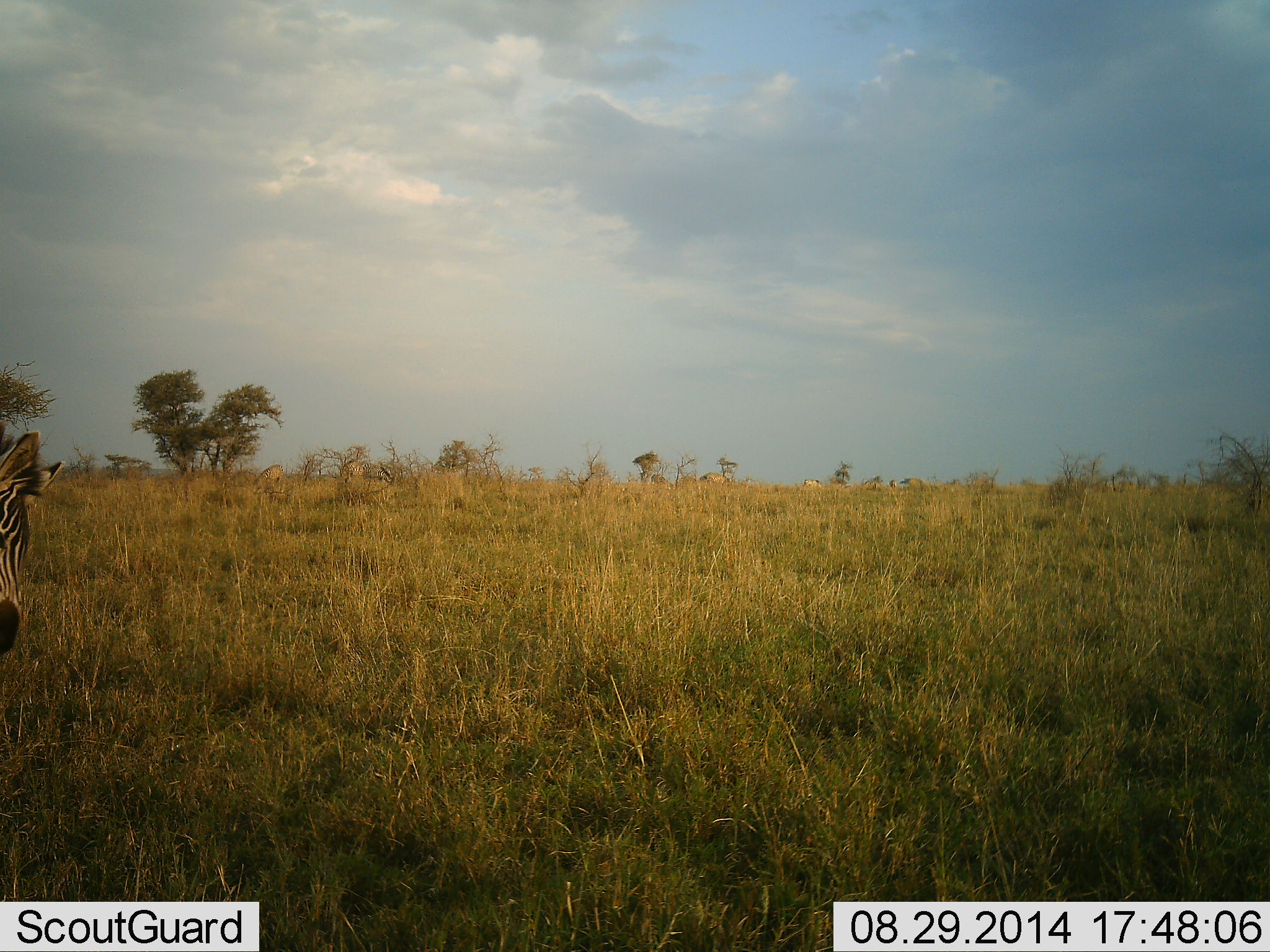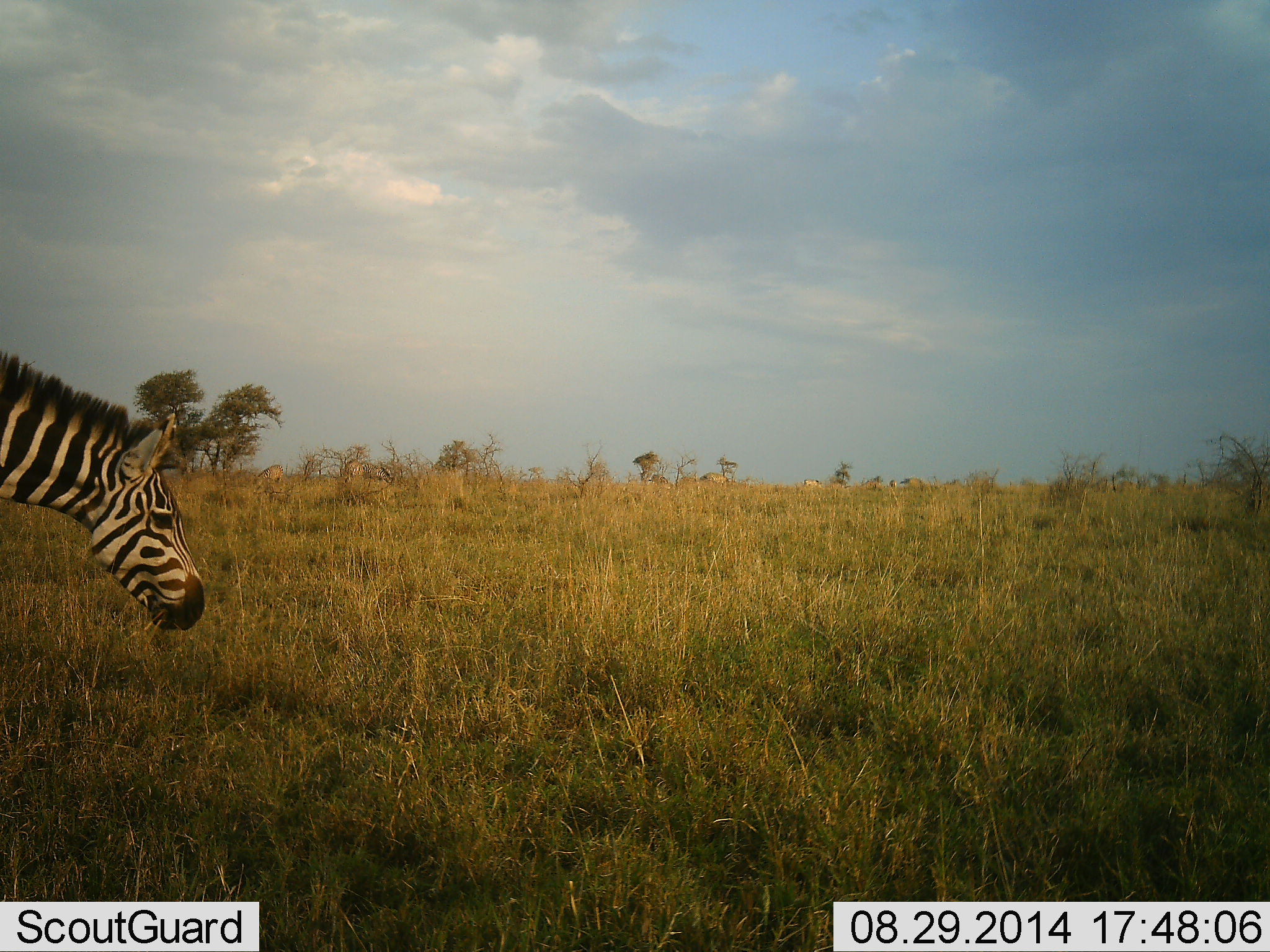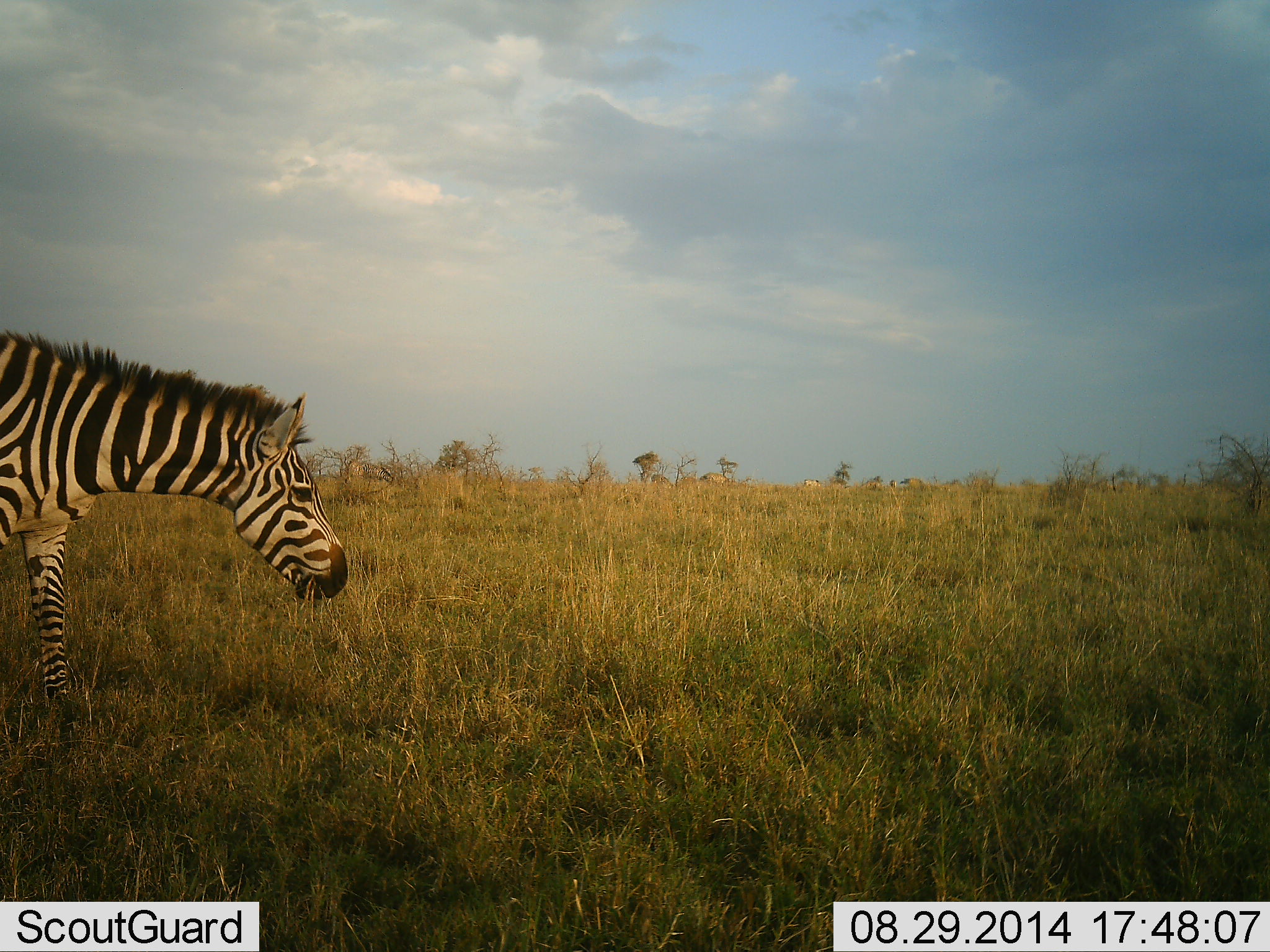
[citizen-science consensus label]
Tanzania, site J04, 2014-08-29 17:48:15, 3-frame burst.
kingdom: Animalia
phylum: Chordata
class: Mammalia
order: Perissodactyla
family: Equidae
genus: Equus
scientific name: Equus quagga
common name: plains zebra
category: zebra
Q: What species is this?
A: Zebra (plains zebra) (Equus quagga).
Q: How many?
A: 1.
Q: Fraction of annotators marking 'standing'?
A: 20%.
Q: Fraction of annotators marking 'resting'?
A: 0%.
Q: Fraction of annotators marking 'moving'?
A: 80%.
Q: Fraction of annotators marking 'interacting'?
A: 0%.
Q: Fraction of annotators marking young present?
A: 0%.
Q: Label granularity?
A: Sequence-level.